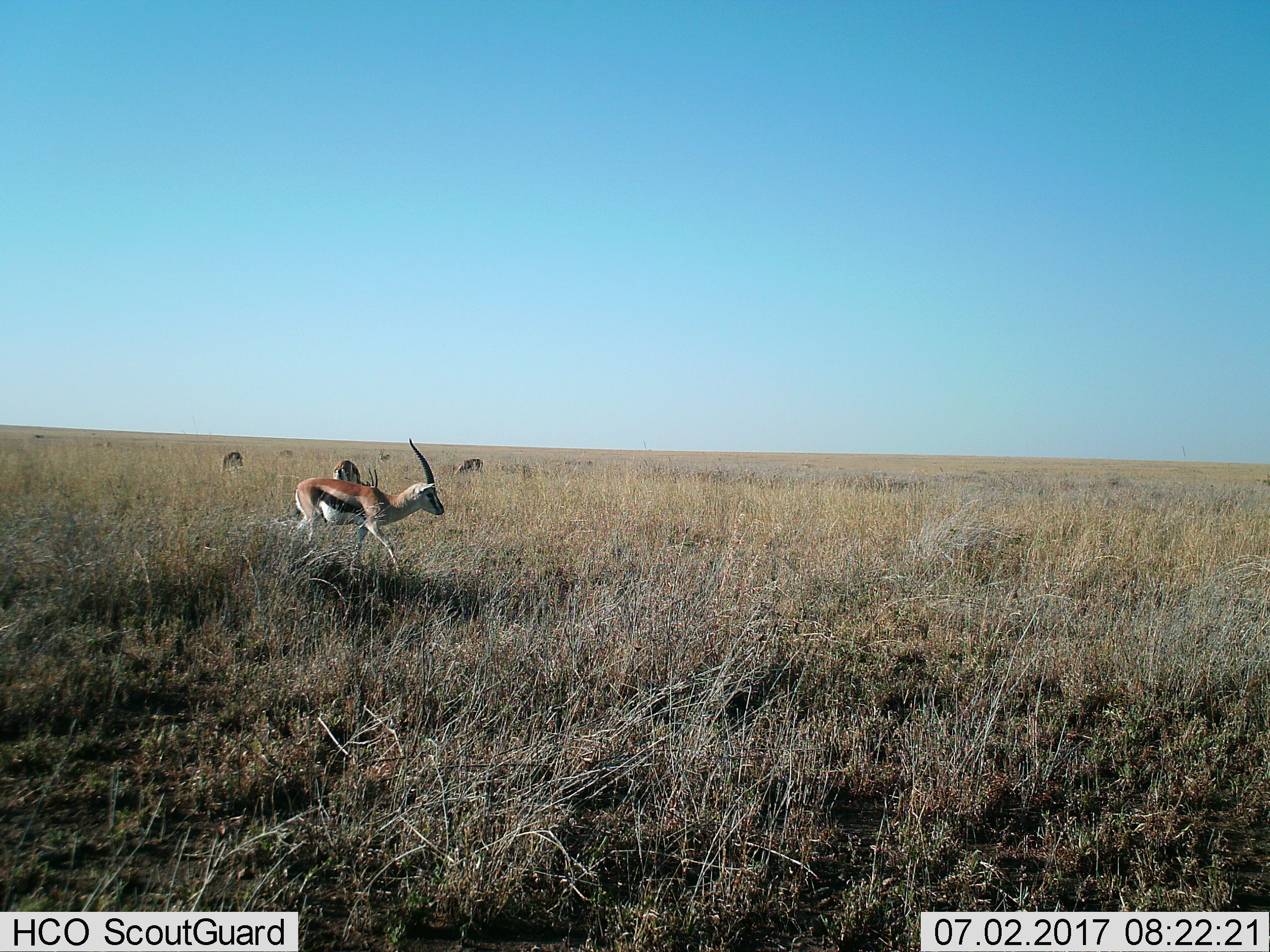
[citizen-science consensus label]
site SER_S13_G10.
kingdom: Animalia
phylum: Chordata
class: Mammalia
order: Artiodactyla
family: Bovidae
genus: Eudorcas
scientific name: Eudorcas thomsonii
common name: thomson's gazelle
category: gazellethomsons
Gazellethomsons (thomson's gazelle) (Eudorcas thomsonii), count 7. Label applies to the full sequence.